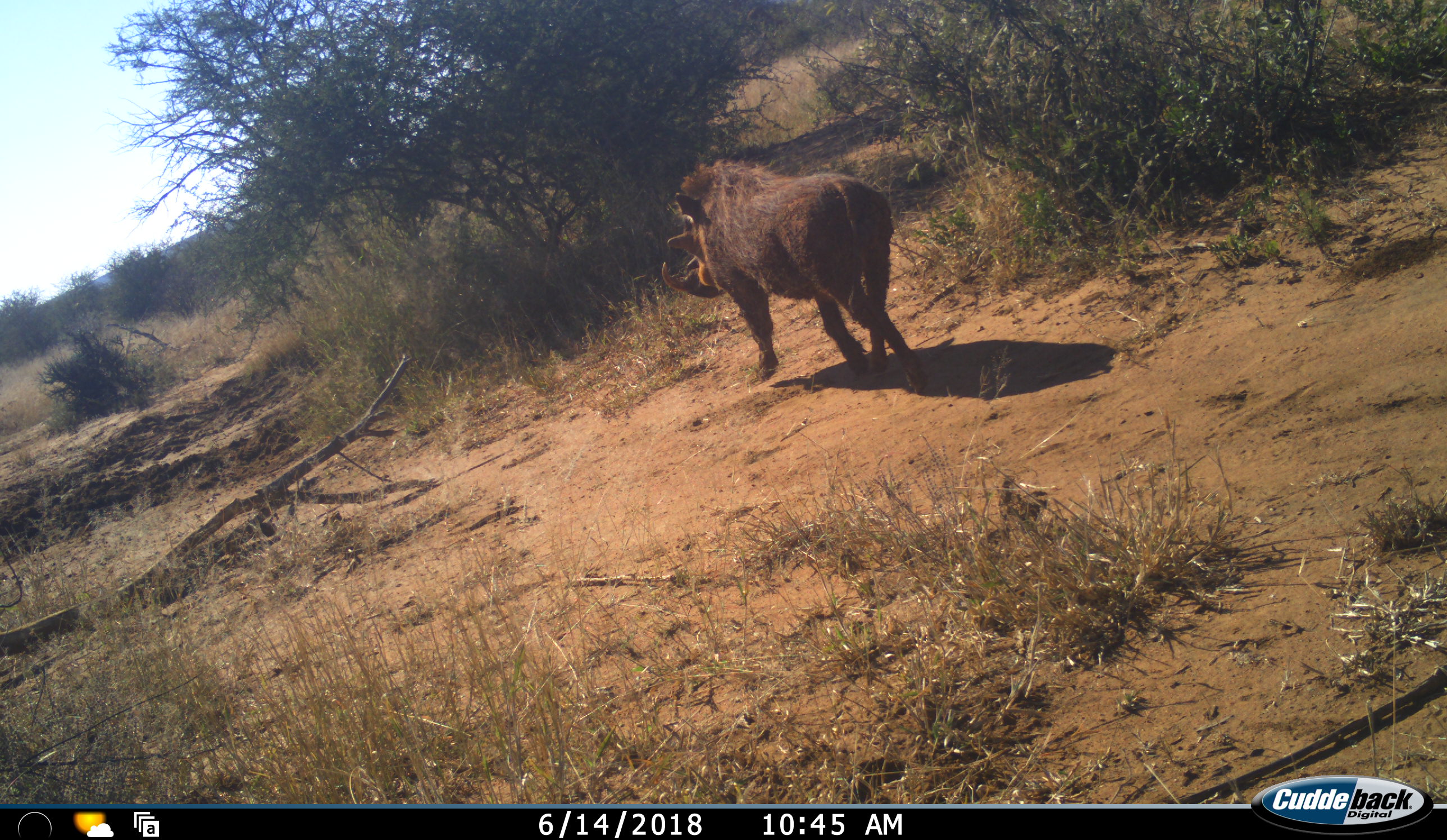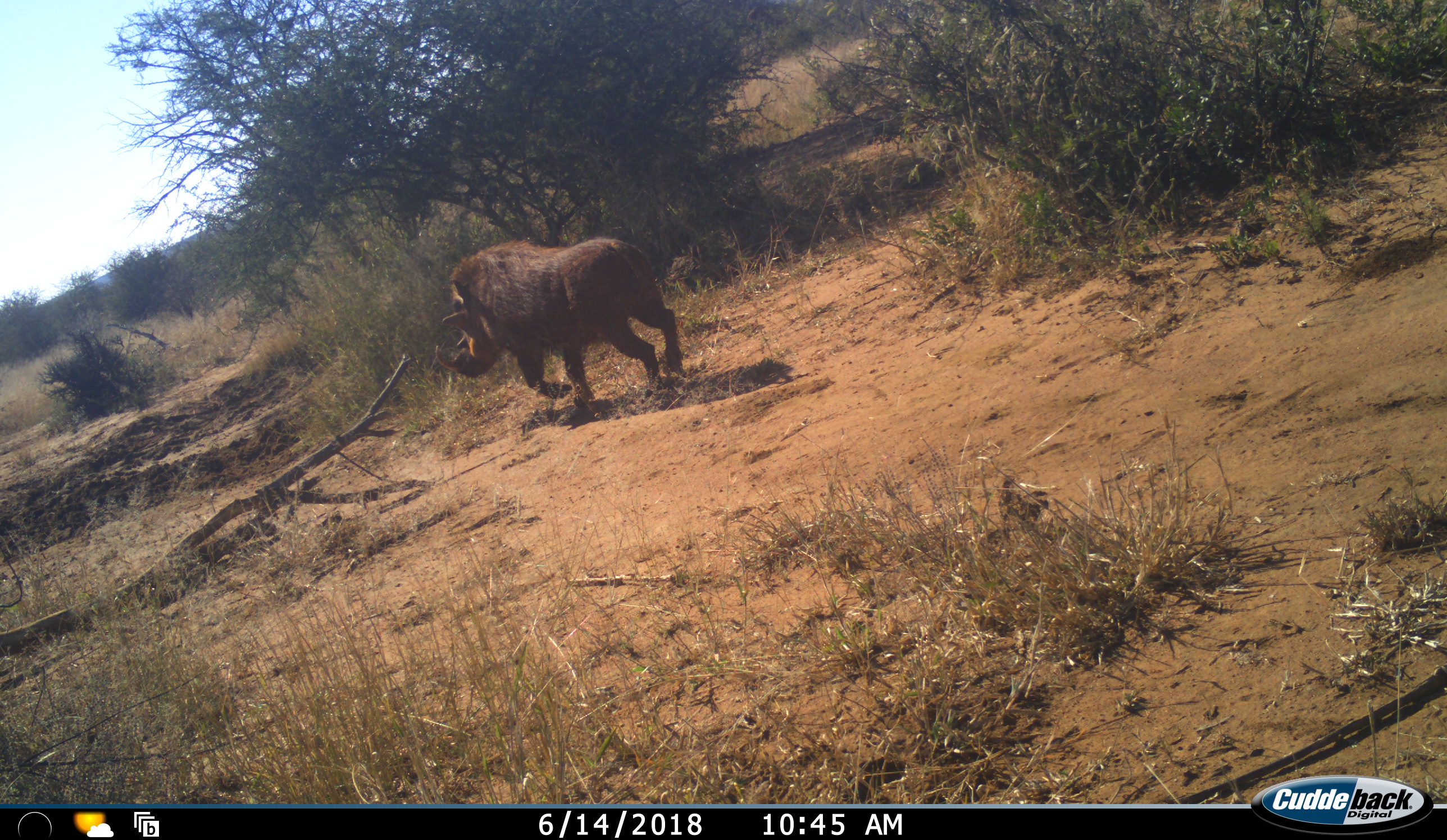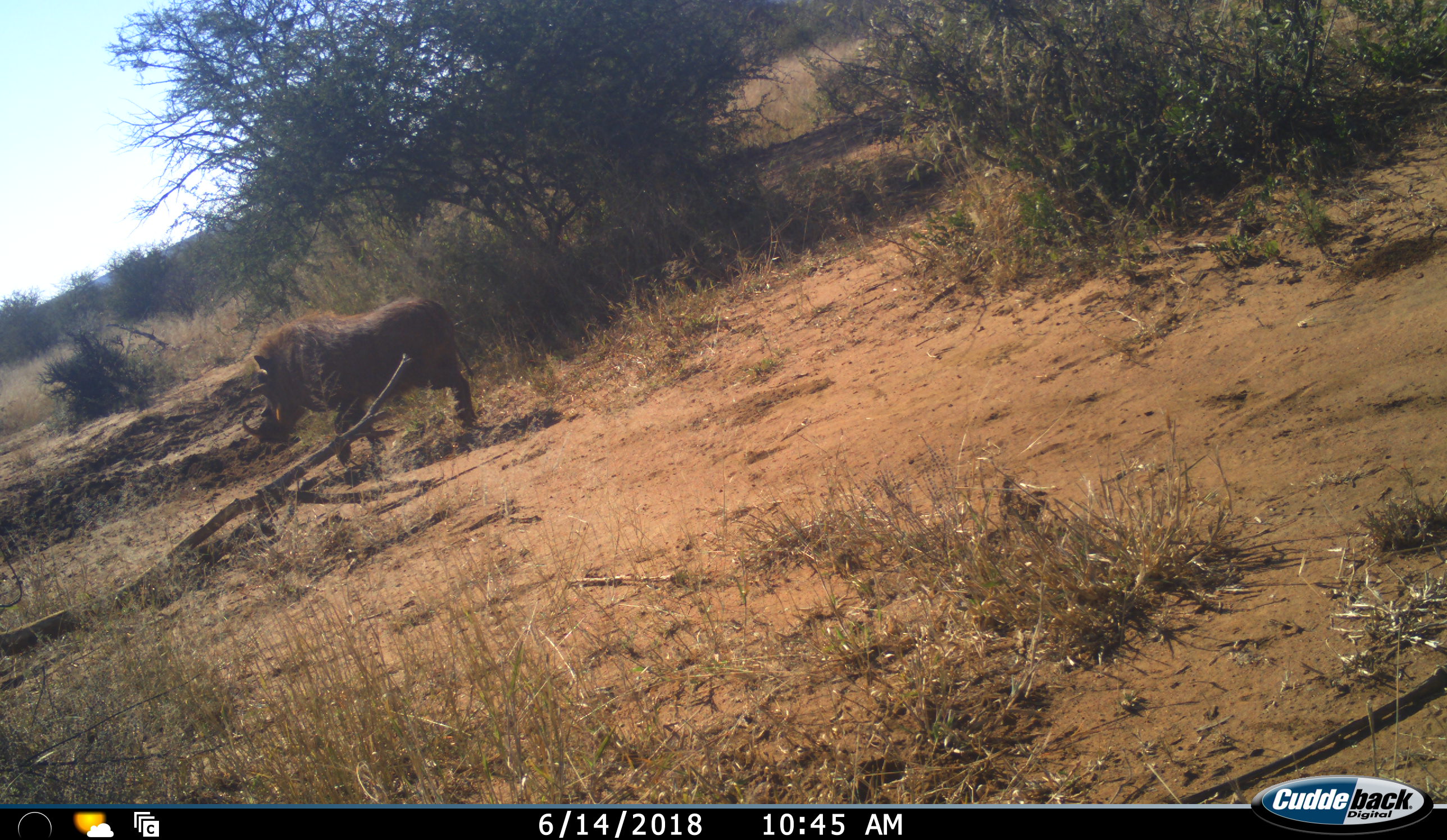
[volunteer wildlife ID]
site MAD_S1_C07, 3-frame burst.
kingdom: Animalia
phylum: Chordata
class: Mammalia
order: Artiodactyla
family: Suidae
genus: Phacochoerus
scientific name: Phacochoerus africanus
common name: warthog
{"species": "warthog (Phacochoerus africanus)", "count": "1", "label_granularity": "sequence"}